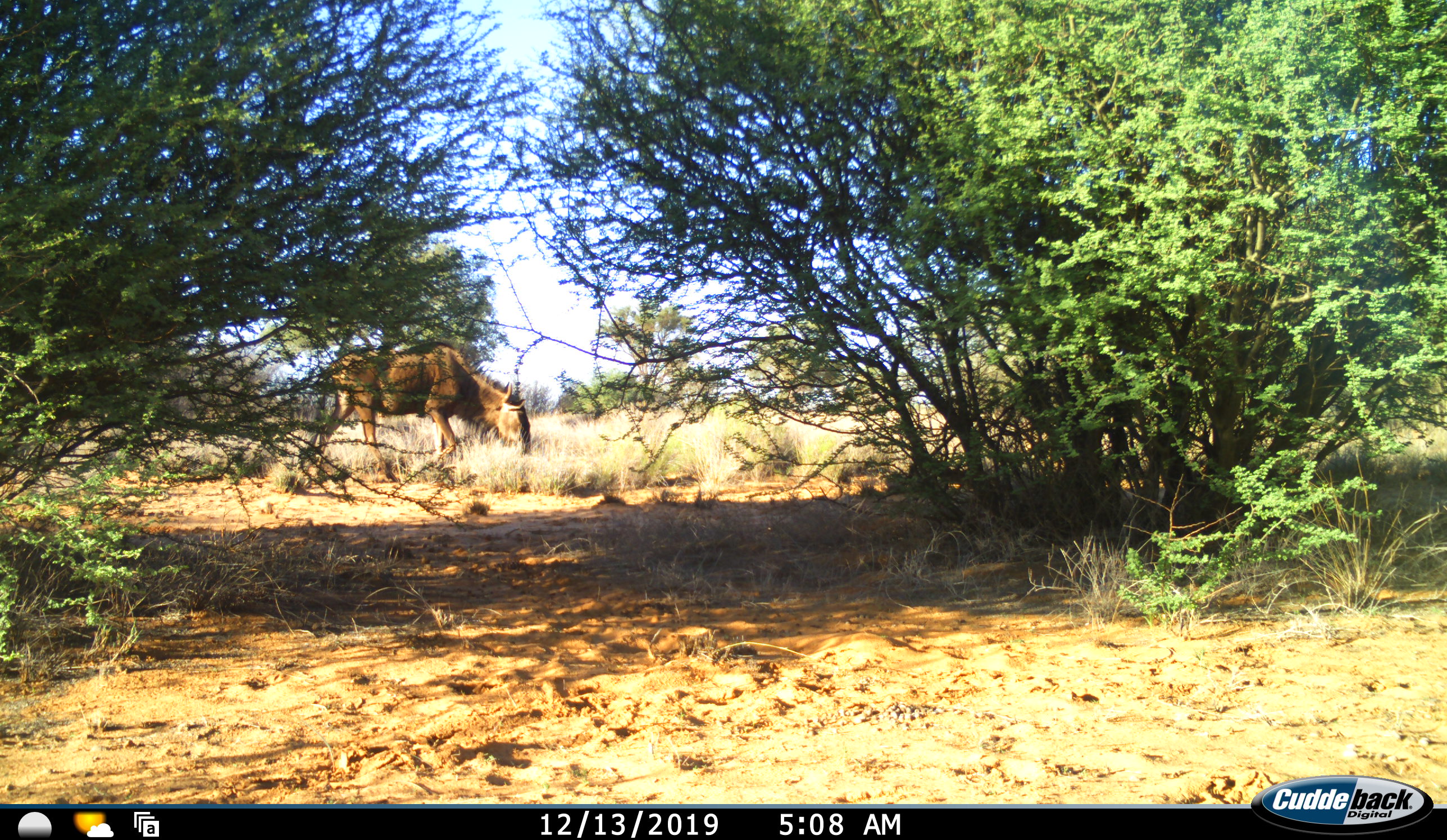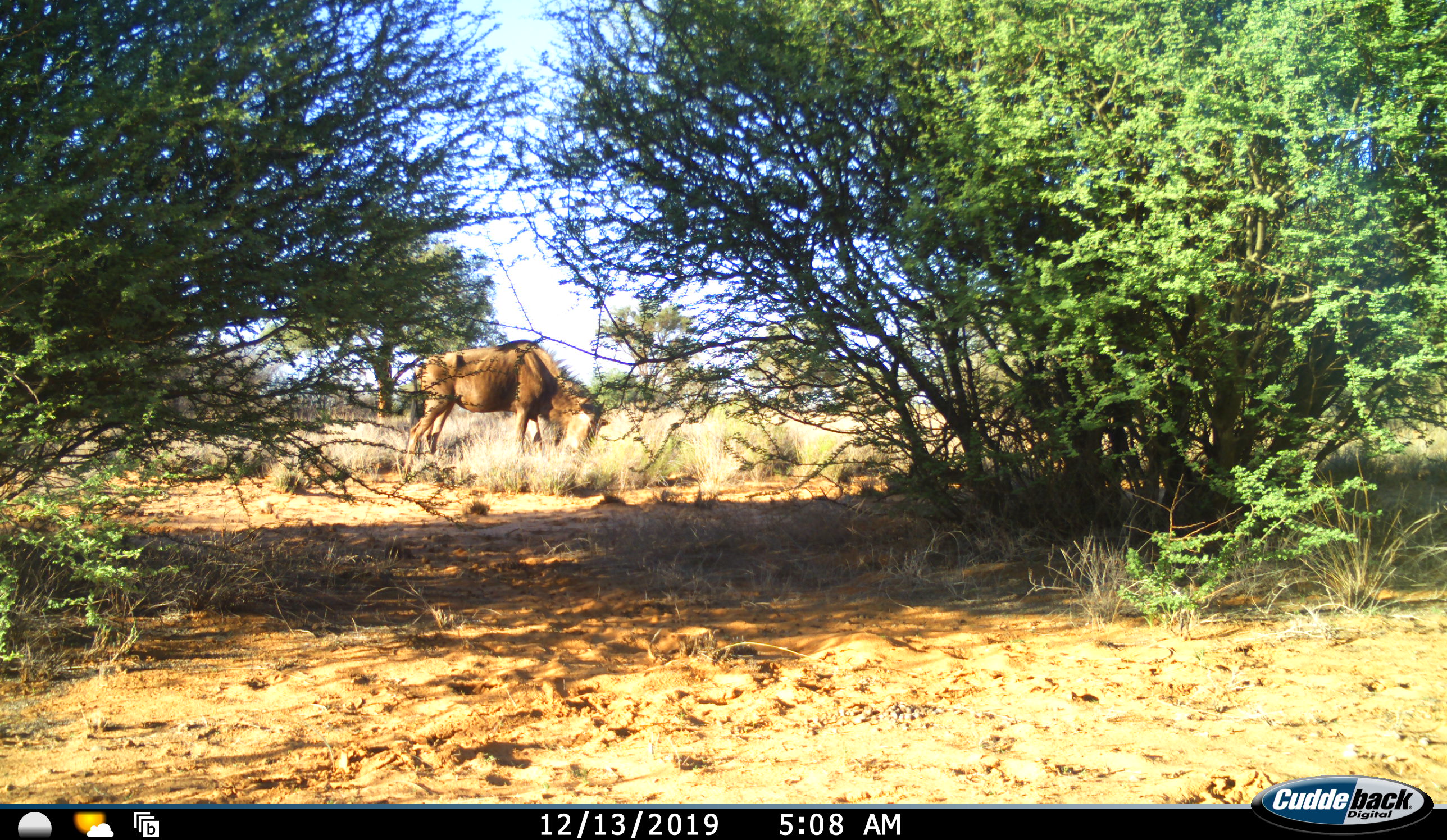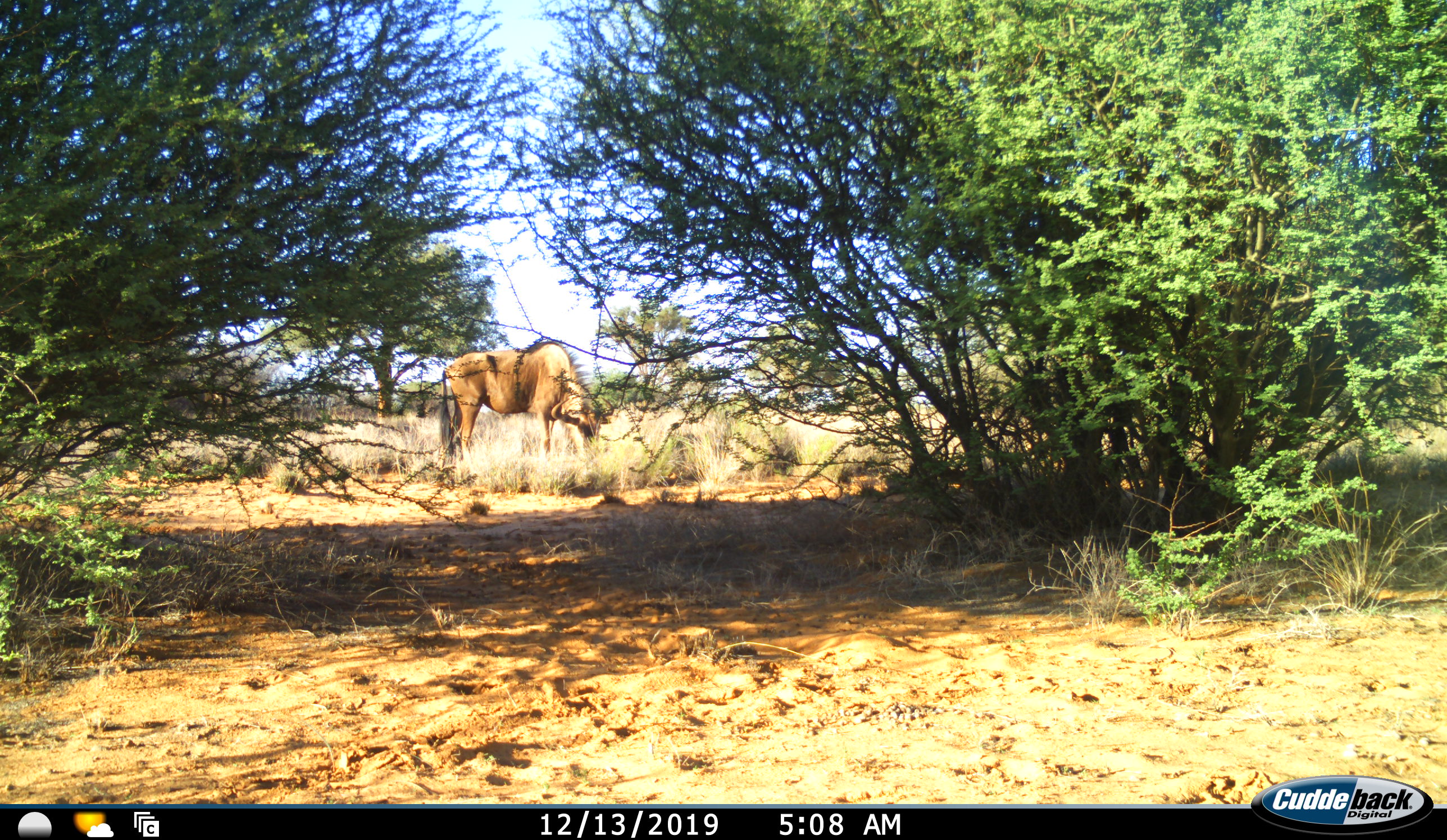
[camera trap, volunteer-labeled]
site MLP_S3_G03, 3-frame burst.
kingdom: Animalia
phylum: Chordata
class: Mammalia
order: Artiodactyla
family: Bovidae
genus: Connochaetes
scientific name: Connochaetes taurinus taurinus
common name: blue wildebeest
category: wildebeestblue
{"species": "wildebeestblue (blue wildebeest) (Connochaetes taurinus taurinus)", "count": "2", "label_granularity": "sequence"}